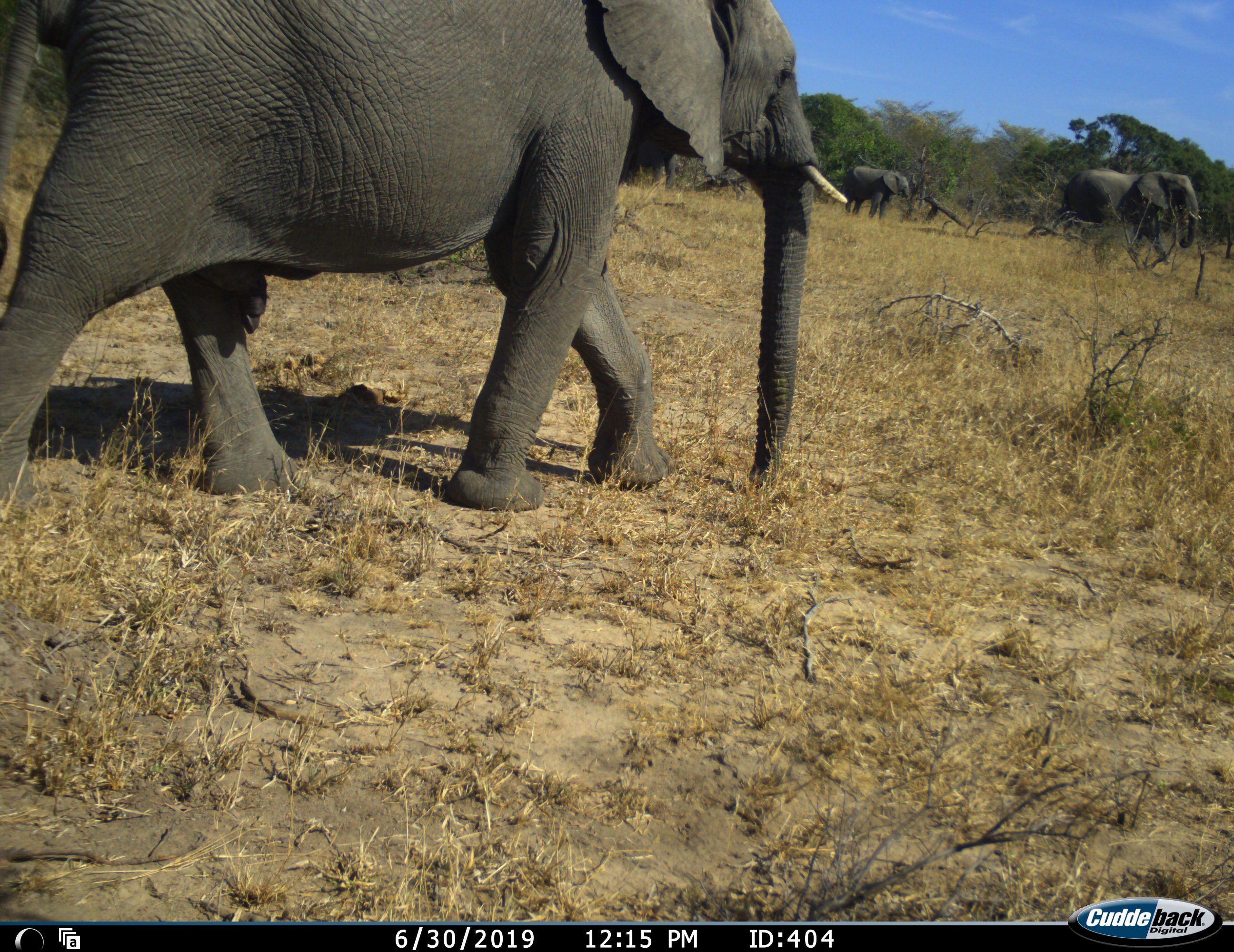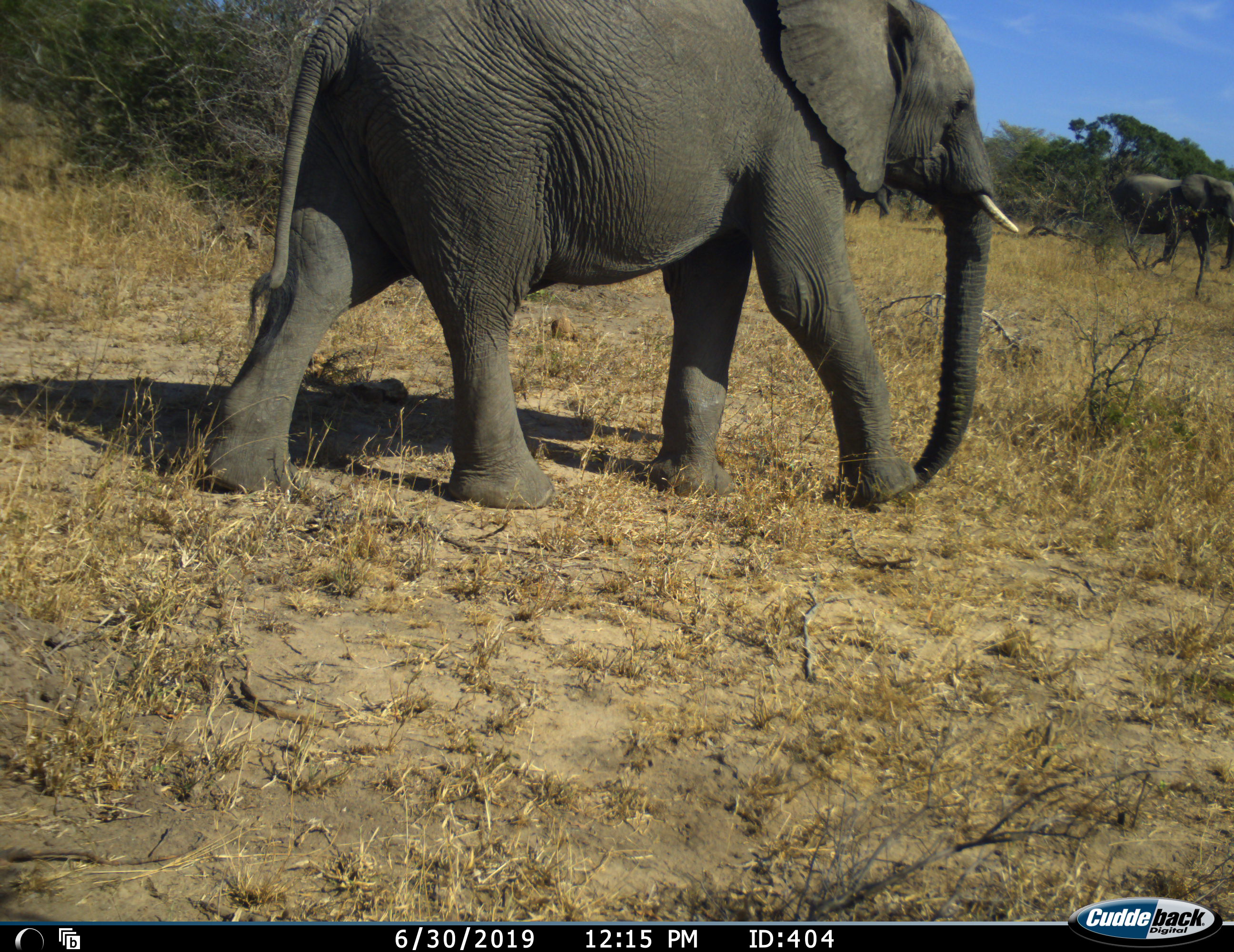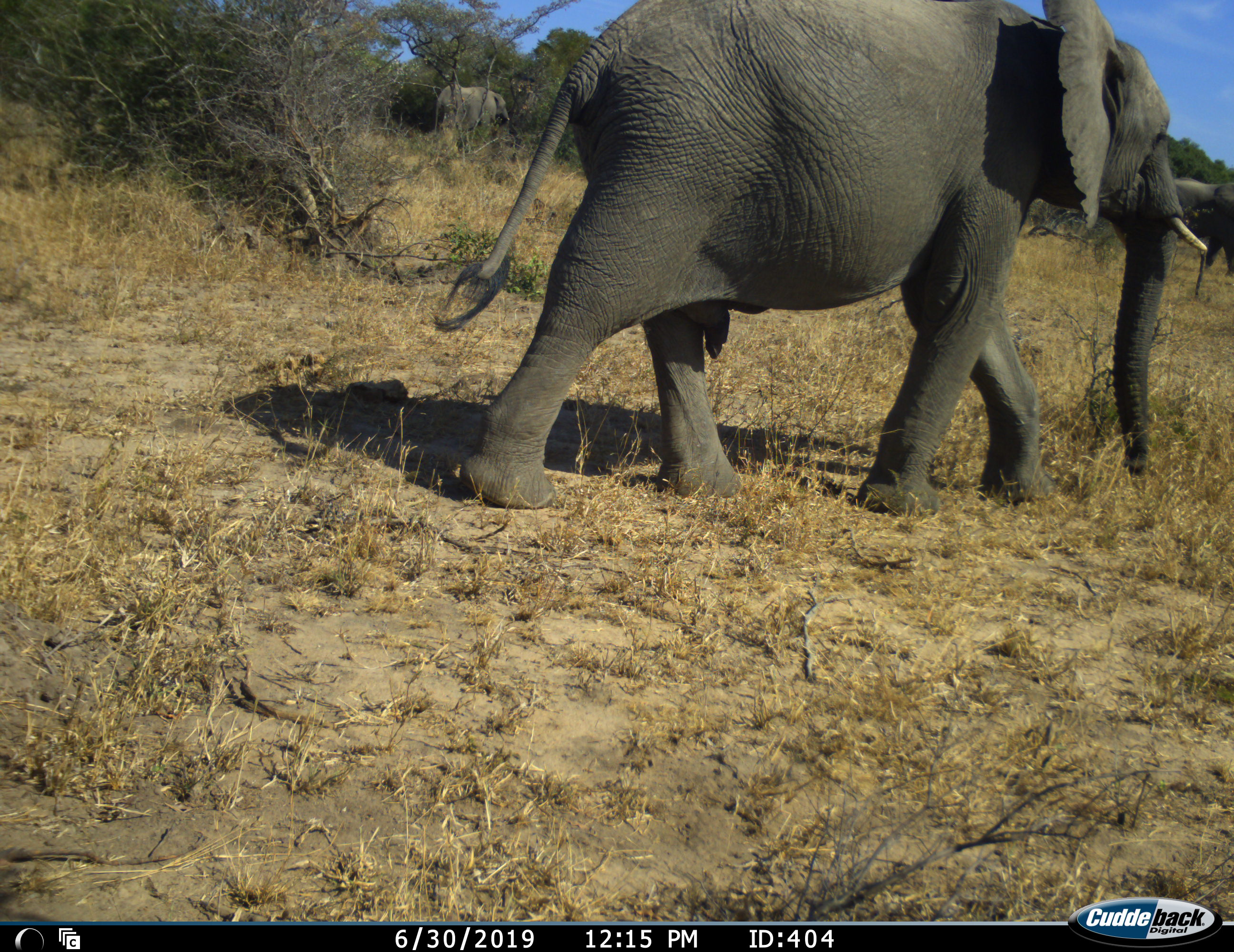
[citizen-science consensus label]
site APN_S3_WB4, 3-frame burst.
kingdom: Animalia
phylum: Chordata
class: Mammalia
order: Proboscidea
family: Elephantidae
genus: Loxodonta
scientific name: Loxodonta africana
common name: african bush elephant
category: elephant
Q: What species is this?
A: Elephant (african bush elephant) (Loxodonta africana).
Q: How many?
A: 4.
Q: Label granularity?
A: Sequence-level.